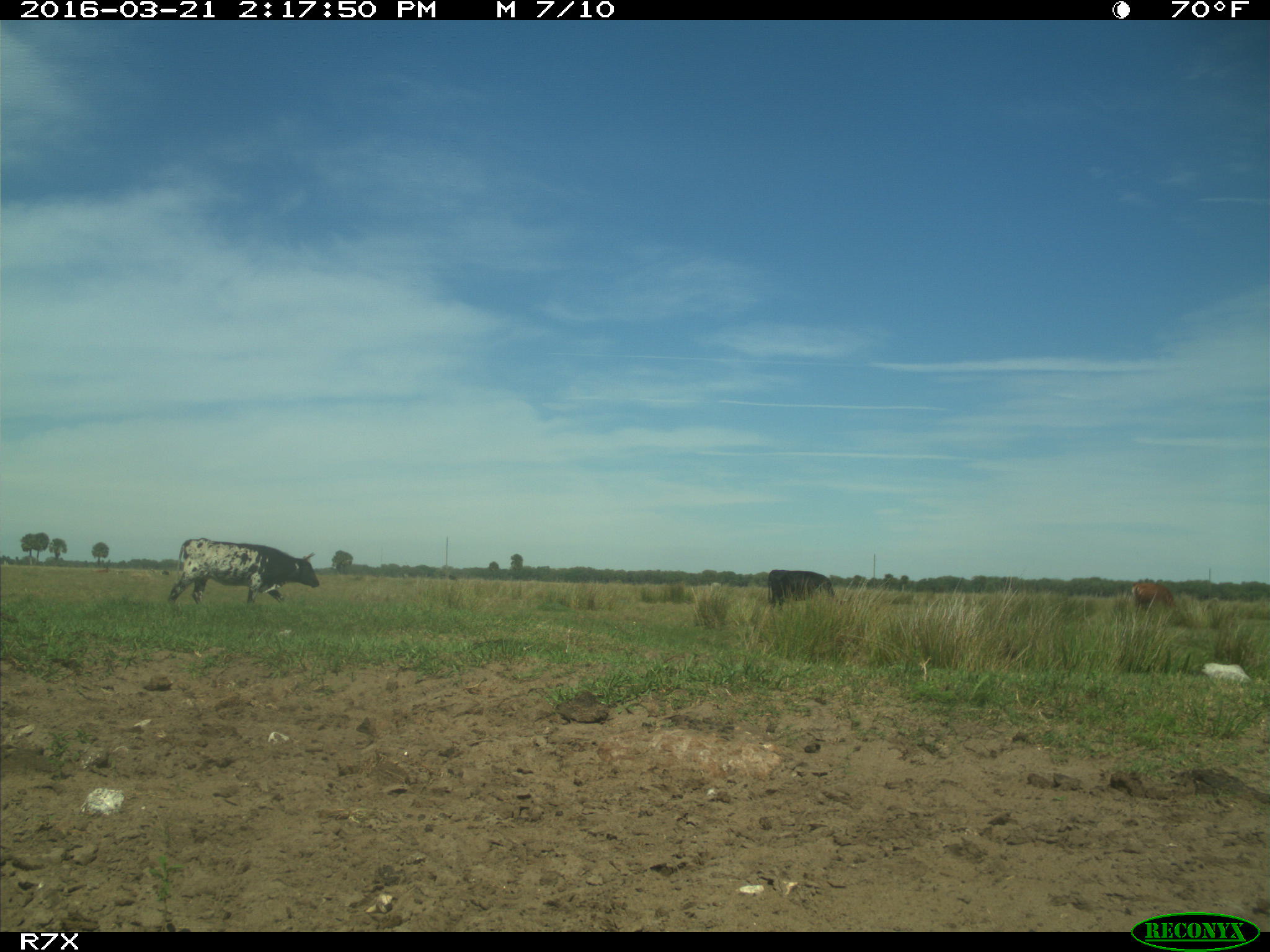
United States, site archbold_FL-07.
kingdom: Animalia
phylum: Chordata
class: Mammalia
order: Artiodactyla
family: Bovidae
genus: Bos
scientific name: Bos taurus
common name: domestic cow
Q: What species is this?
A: Bos taurus (domestic cow).